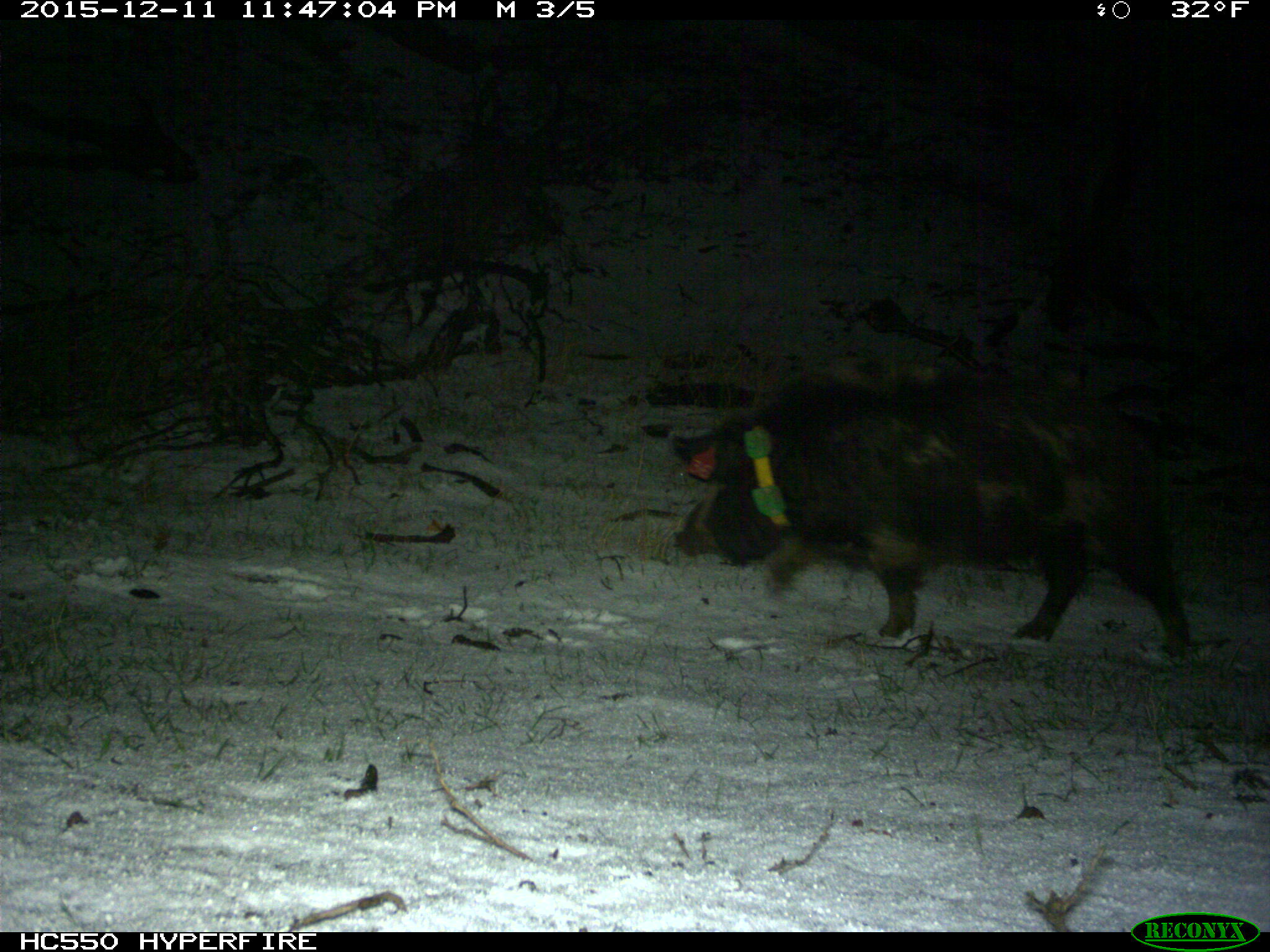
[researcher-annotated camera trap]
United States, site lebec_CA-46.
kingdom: Animalia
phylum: Chordata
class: Mammalia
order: Artiodactyla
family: Suidae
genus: Sus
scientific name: Sus scrofa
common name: wild boar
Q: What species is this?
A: Sus scrofa (wild boar).